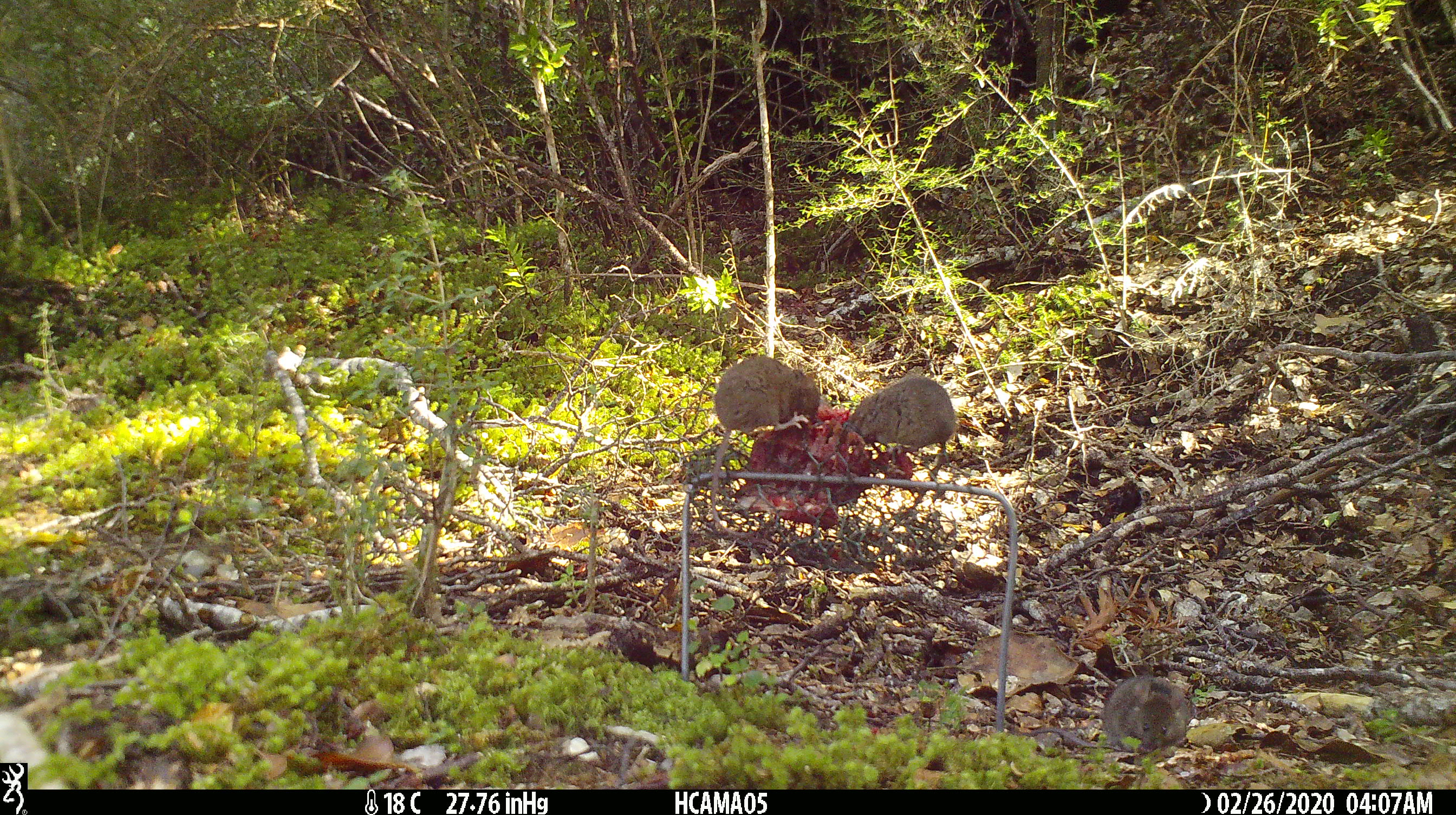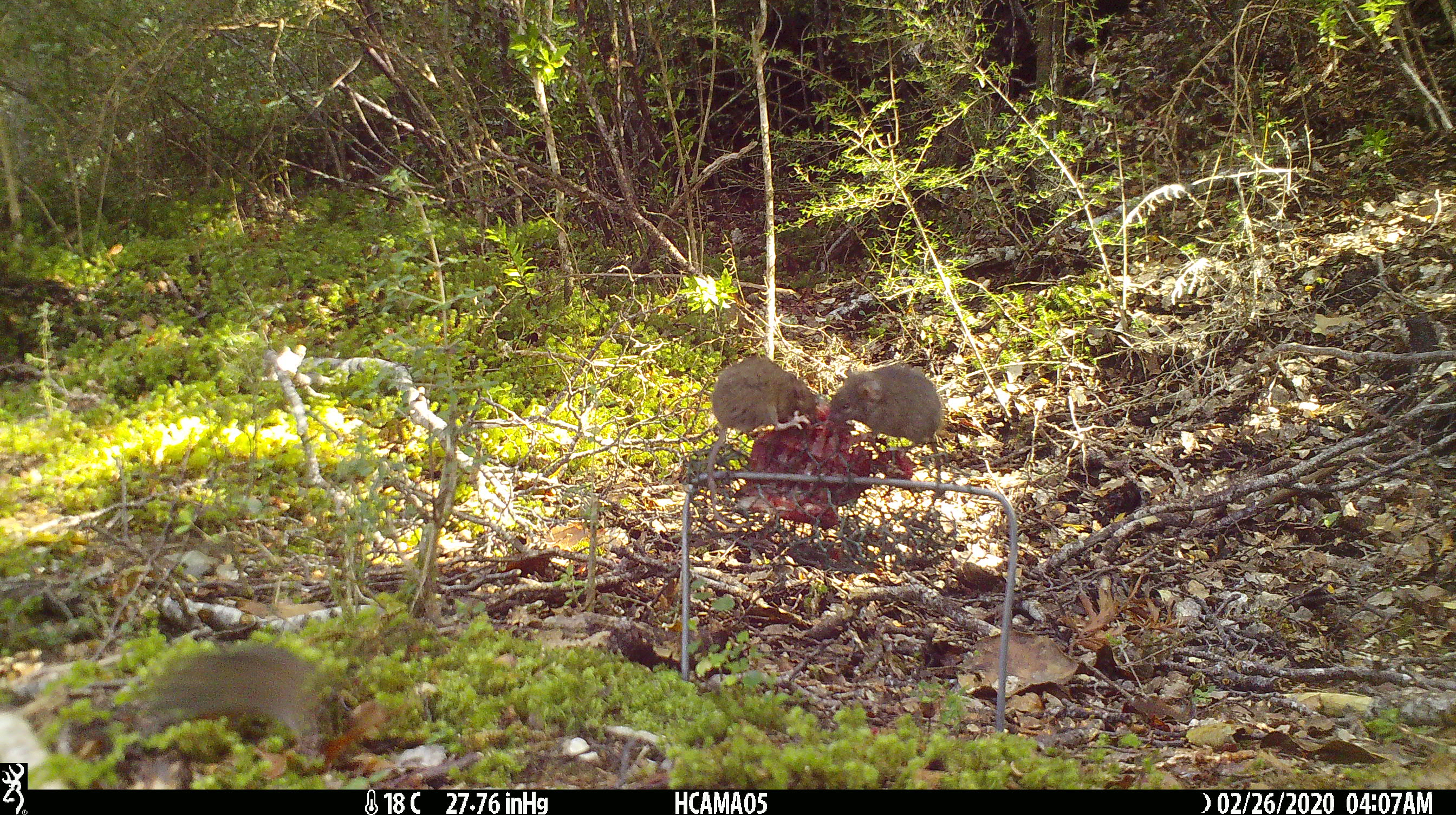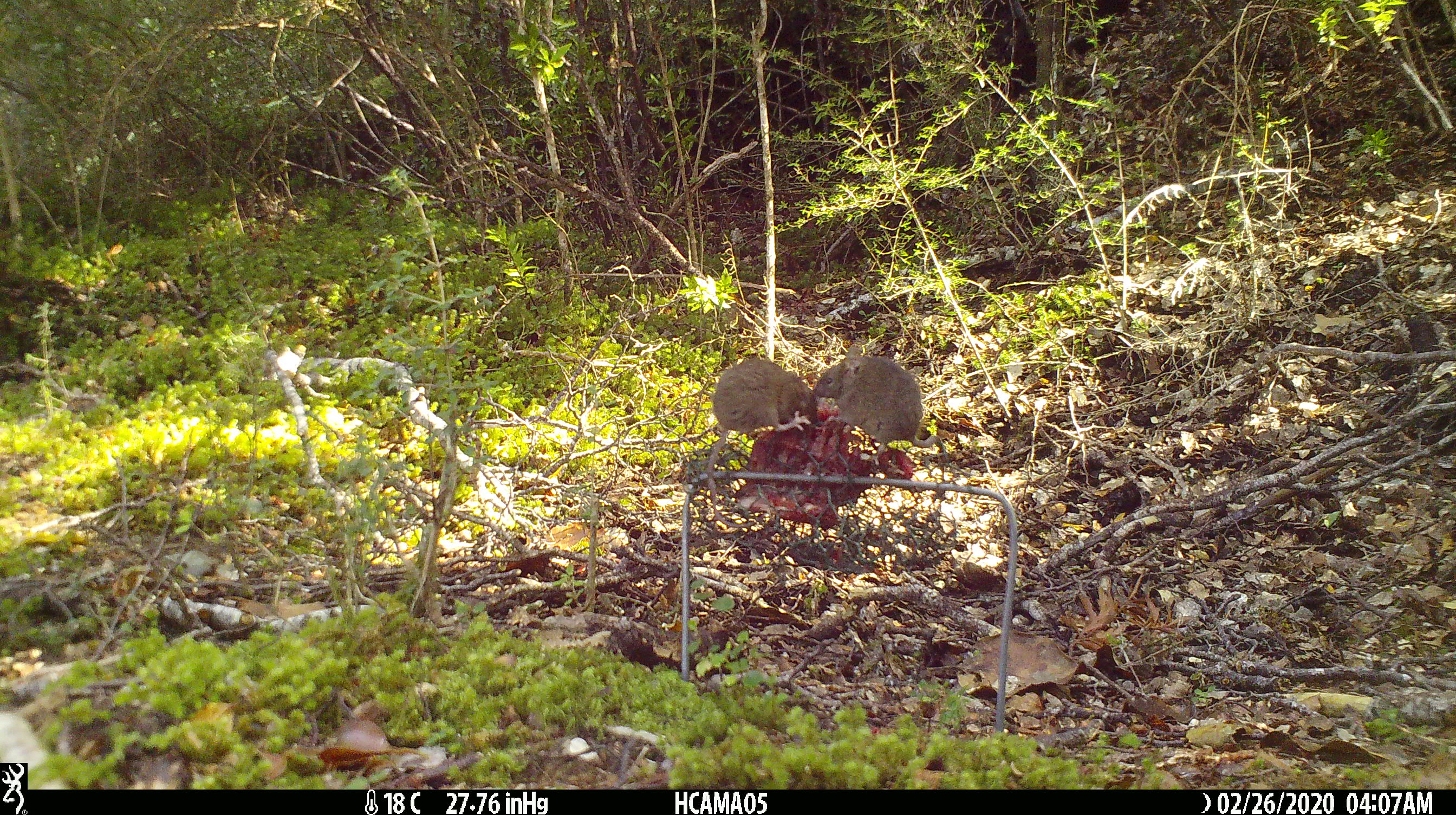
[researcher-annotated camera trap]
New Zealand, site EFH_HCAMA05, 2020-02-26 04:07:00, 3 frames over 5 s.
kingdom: Animalia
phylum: Chordata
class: Mammalia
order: Rodentia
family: Muridae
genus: Mus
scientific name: Mus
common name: mouse